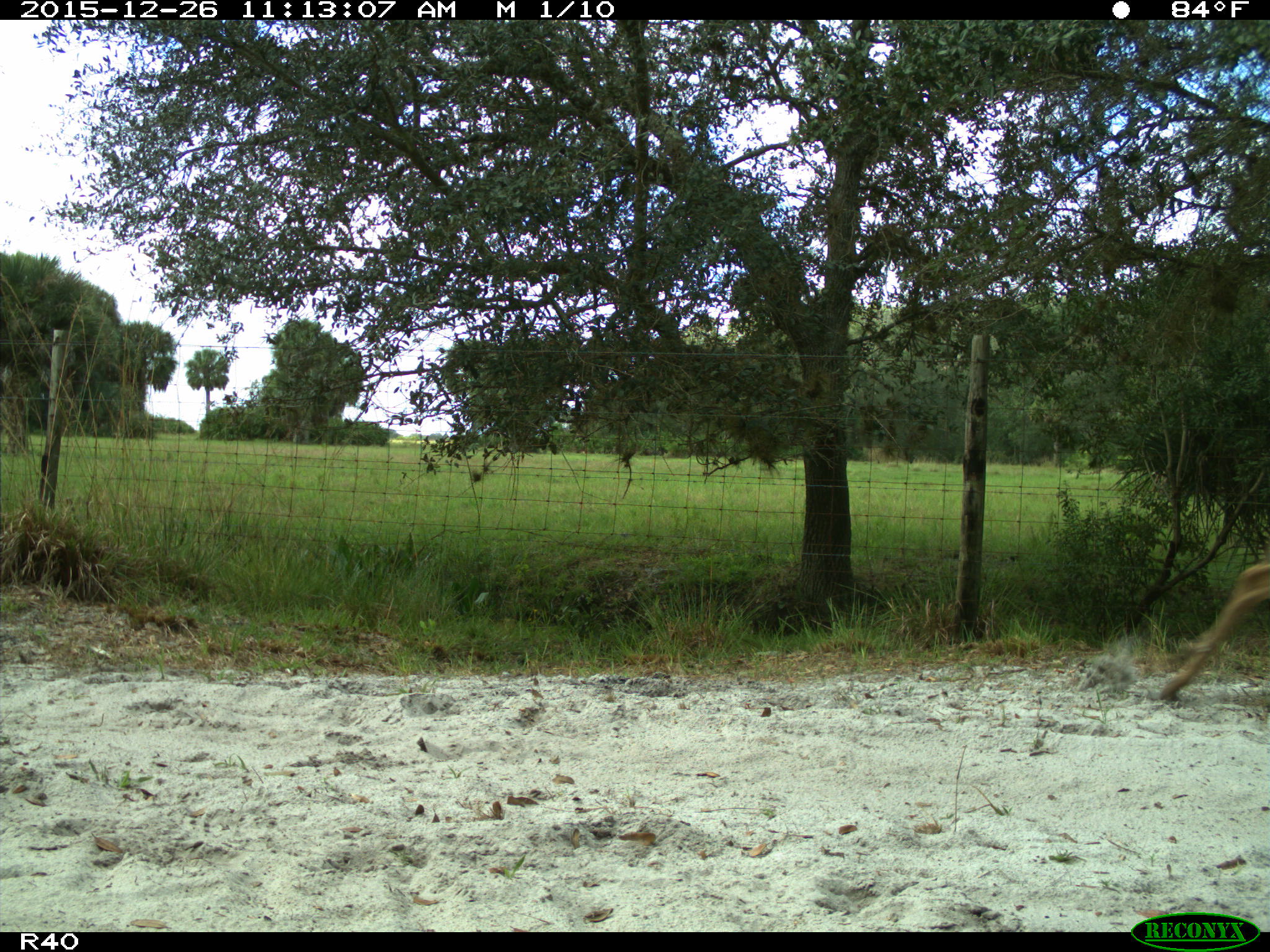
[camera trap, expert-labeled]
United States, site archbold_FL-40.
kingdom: Animalia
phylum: Chordata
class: Mammalia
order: Artiodactyla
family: Cervidae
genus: Odocoileus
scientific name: Odocoileus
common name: deer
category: unidentified deer